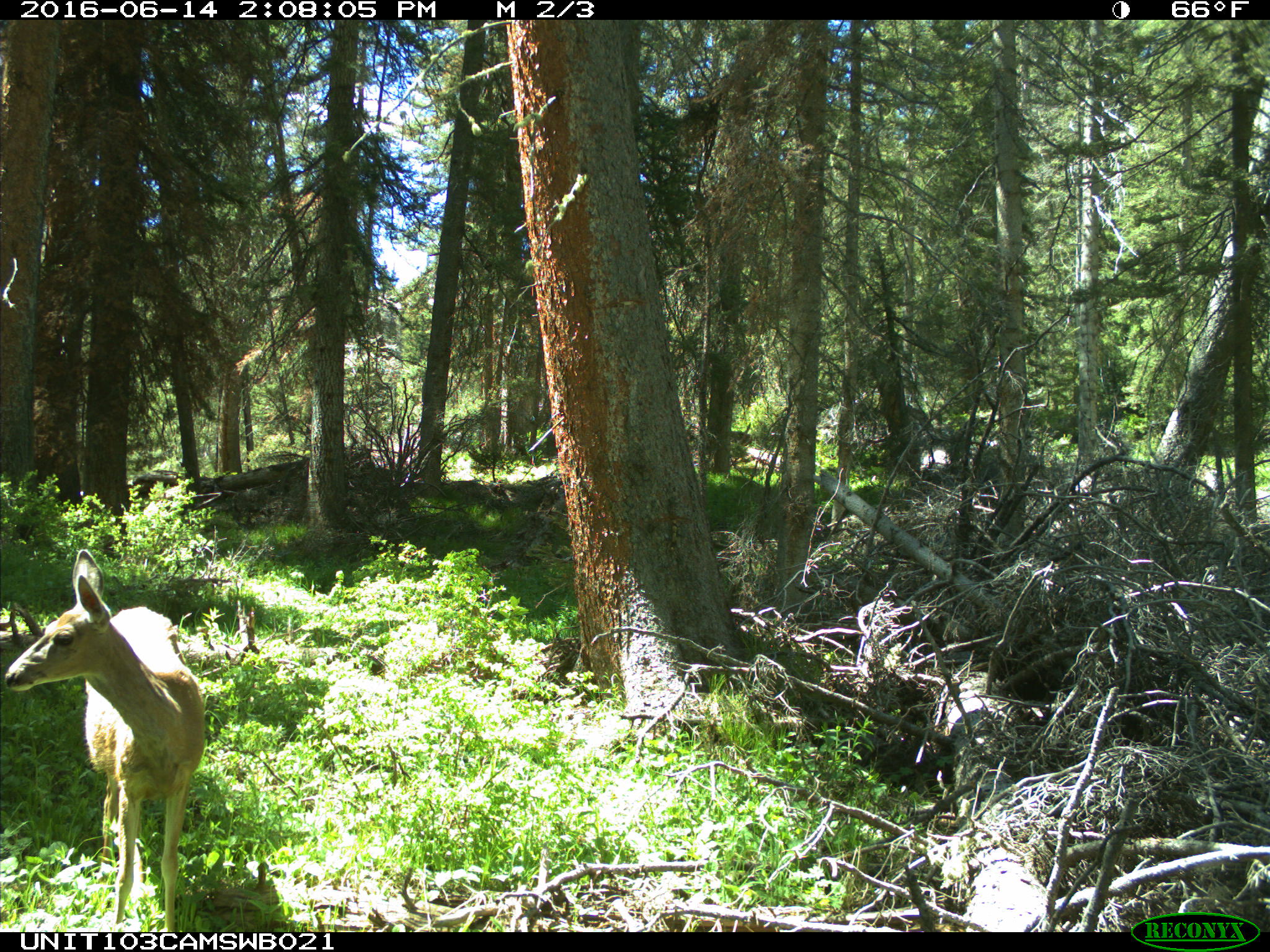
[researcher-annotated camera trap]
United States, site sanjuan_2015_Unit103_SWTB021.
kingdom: Animalia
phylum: Chordata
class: Mammalia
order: Artiodactyla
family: Cervidae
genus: Odocoileus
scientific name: Odocoileus hemionus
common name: mule deer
Odocoileus hemionus (mule deer).